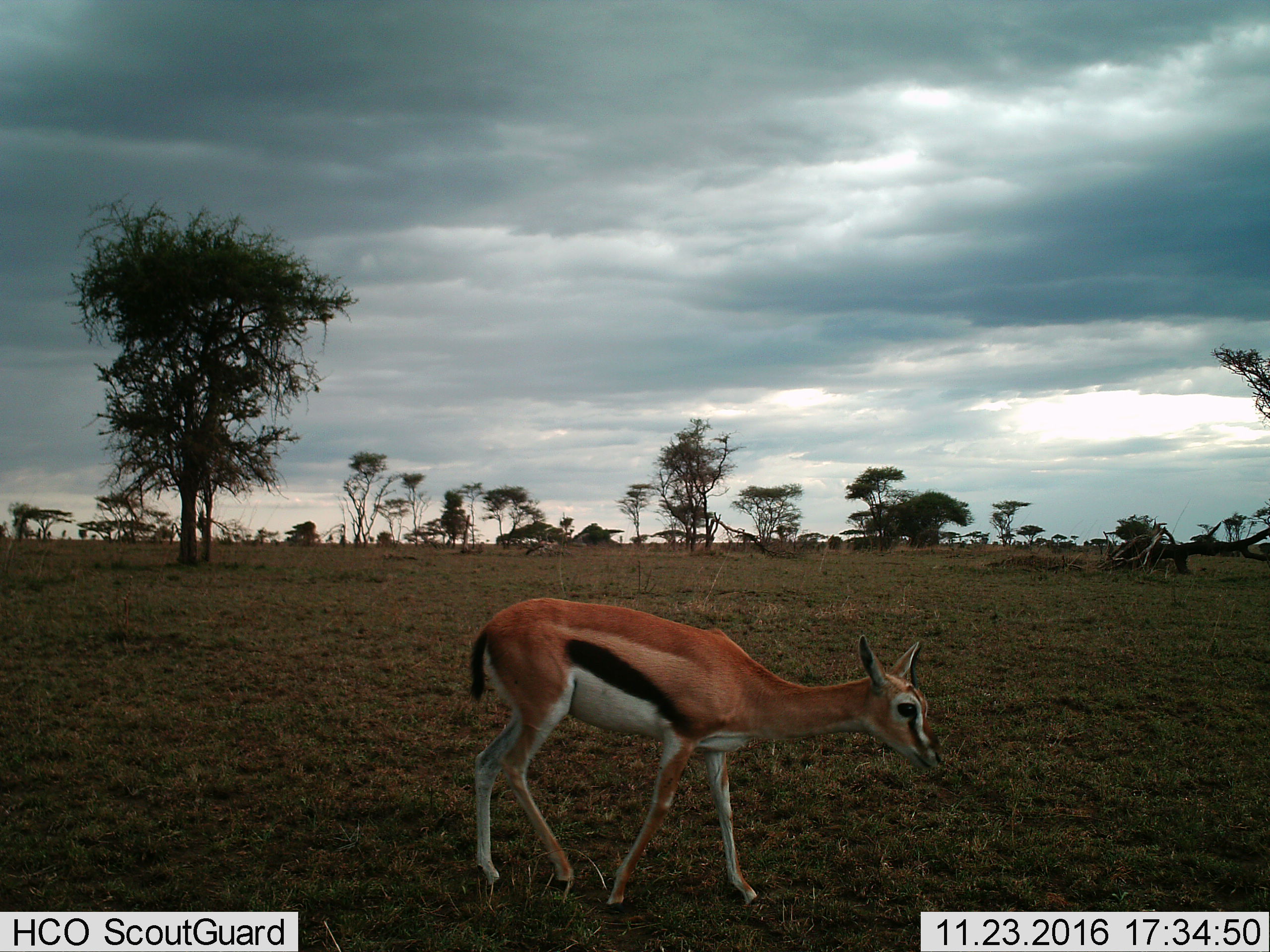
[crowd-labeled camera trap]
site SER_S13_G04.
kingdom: Animalia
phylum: Chordata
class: Mammalia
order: Artiodactyla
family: Bovidae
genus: Eudorcas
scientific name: Eudorcas thomsonii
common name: thomson's gazelle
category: gazellethomsons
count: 1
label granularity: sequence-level